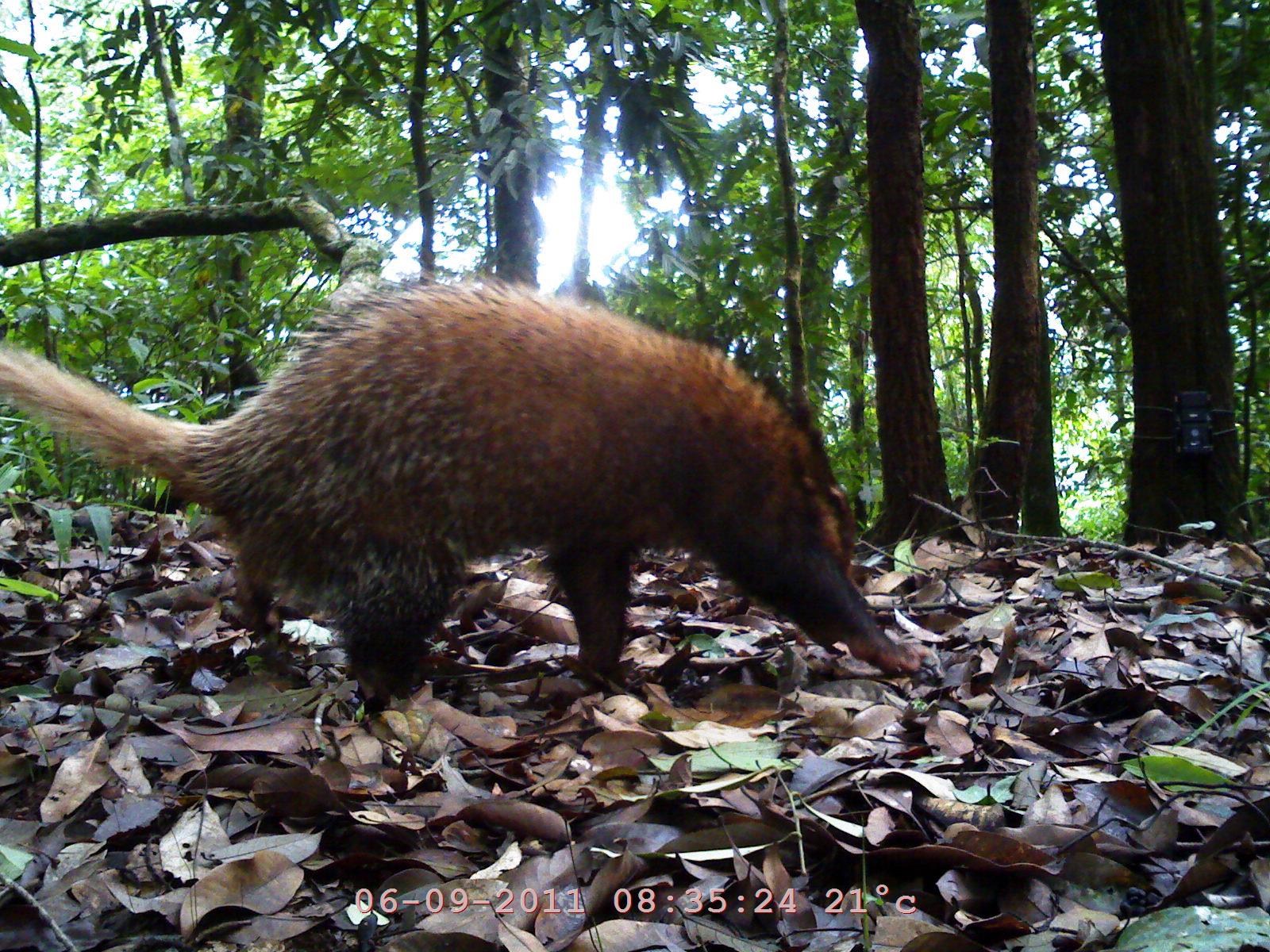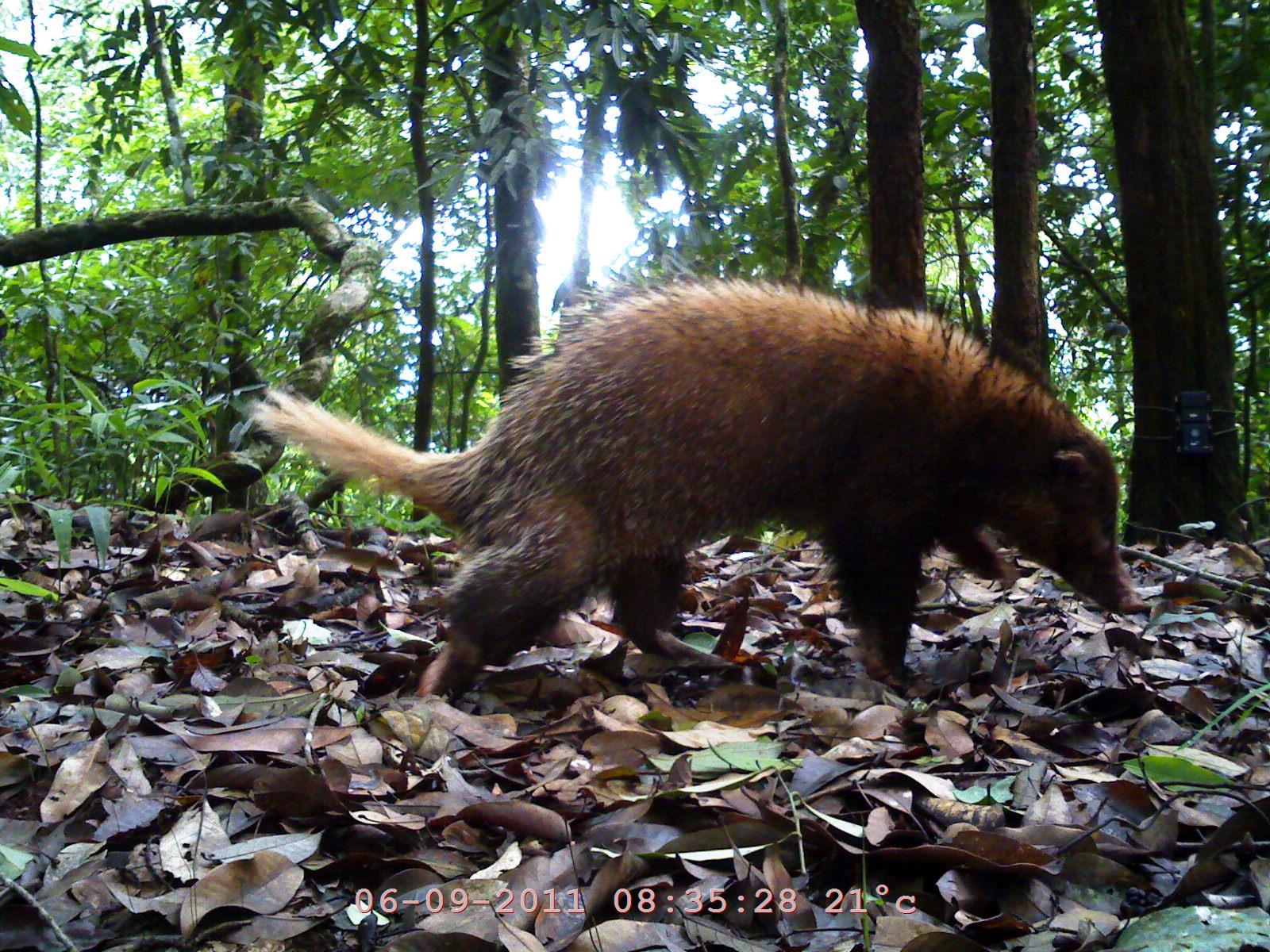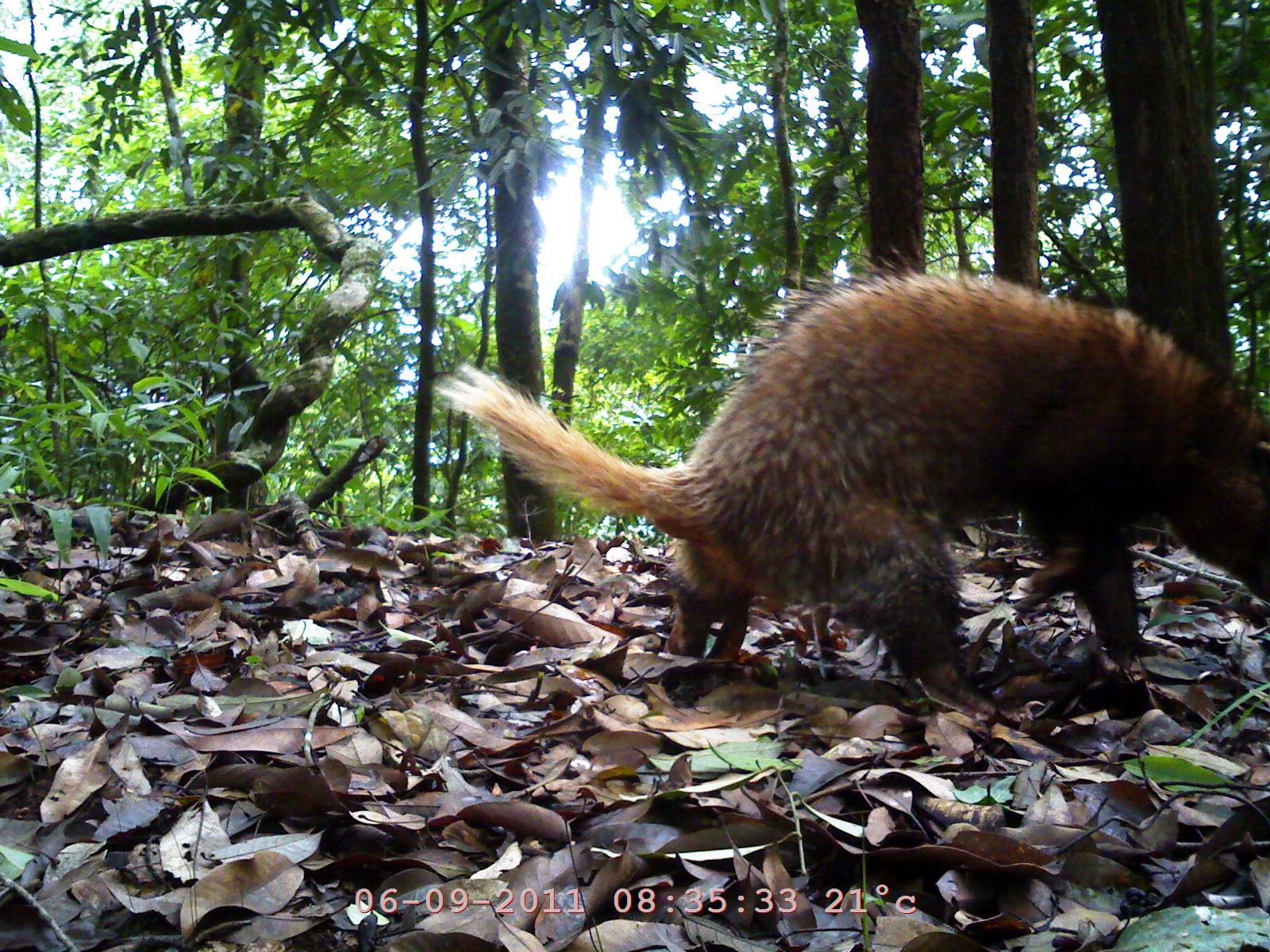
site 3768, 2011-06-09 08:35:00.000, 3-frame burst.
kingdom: Animalia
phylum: Chordata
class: Mammalia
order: Carnivora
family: Mustelidae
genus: Arctonyx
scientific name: Arctonyx collaris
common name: greater hog badger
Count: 1.